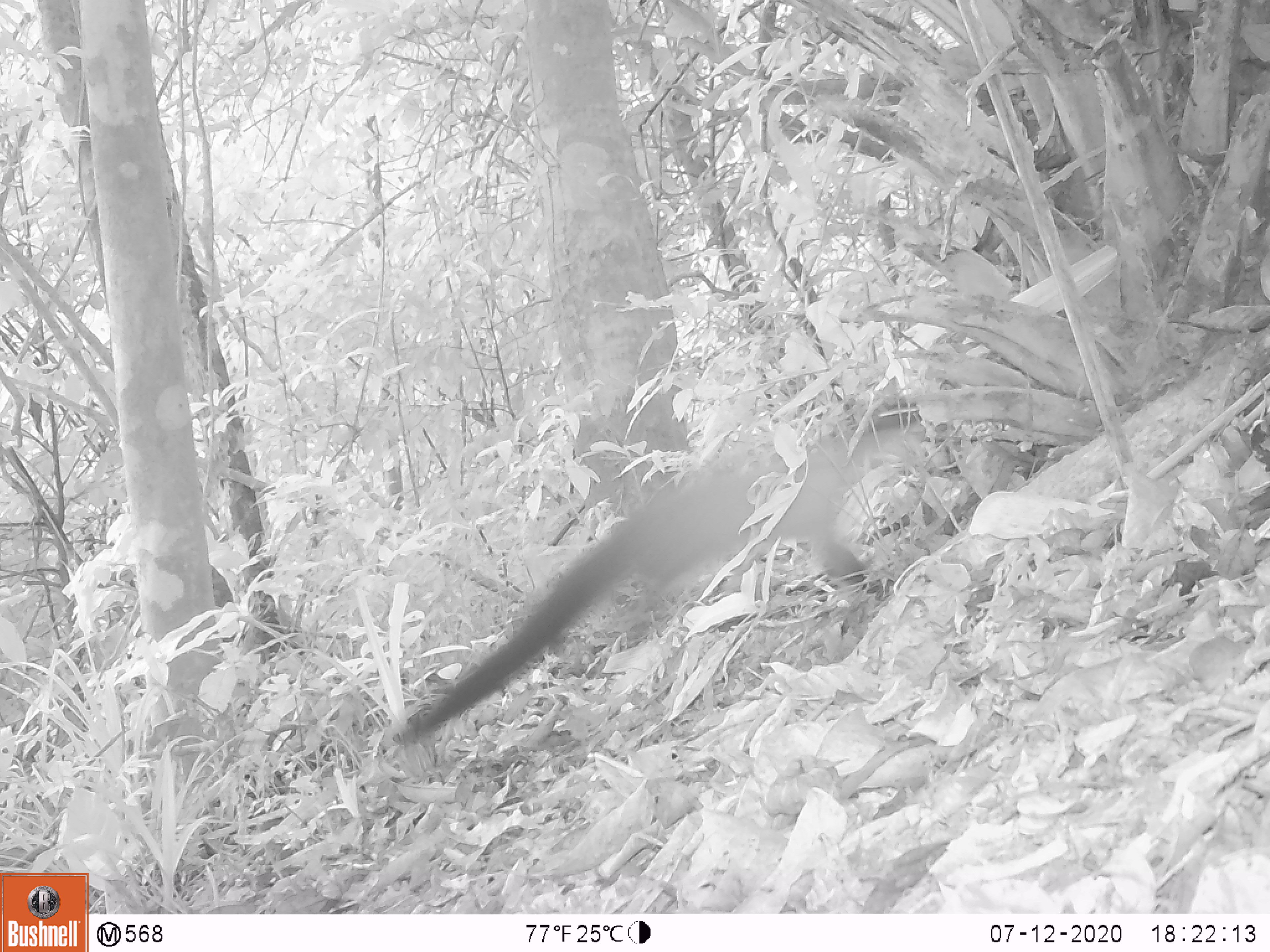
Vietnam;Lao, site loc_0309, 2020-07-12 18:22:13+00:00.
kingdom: Animalia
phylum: Chordata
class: Mammalia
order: Carnivora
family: Mustelidae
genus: Martes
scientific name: Martes flavigula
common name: yellow-throated marten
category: yellow throated marten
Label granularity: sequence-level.